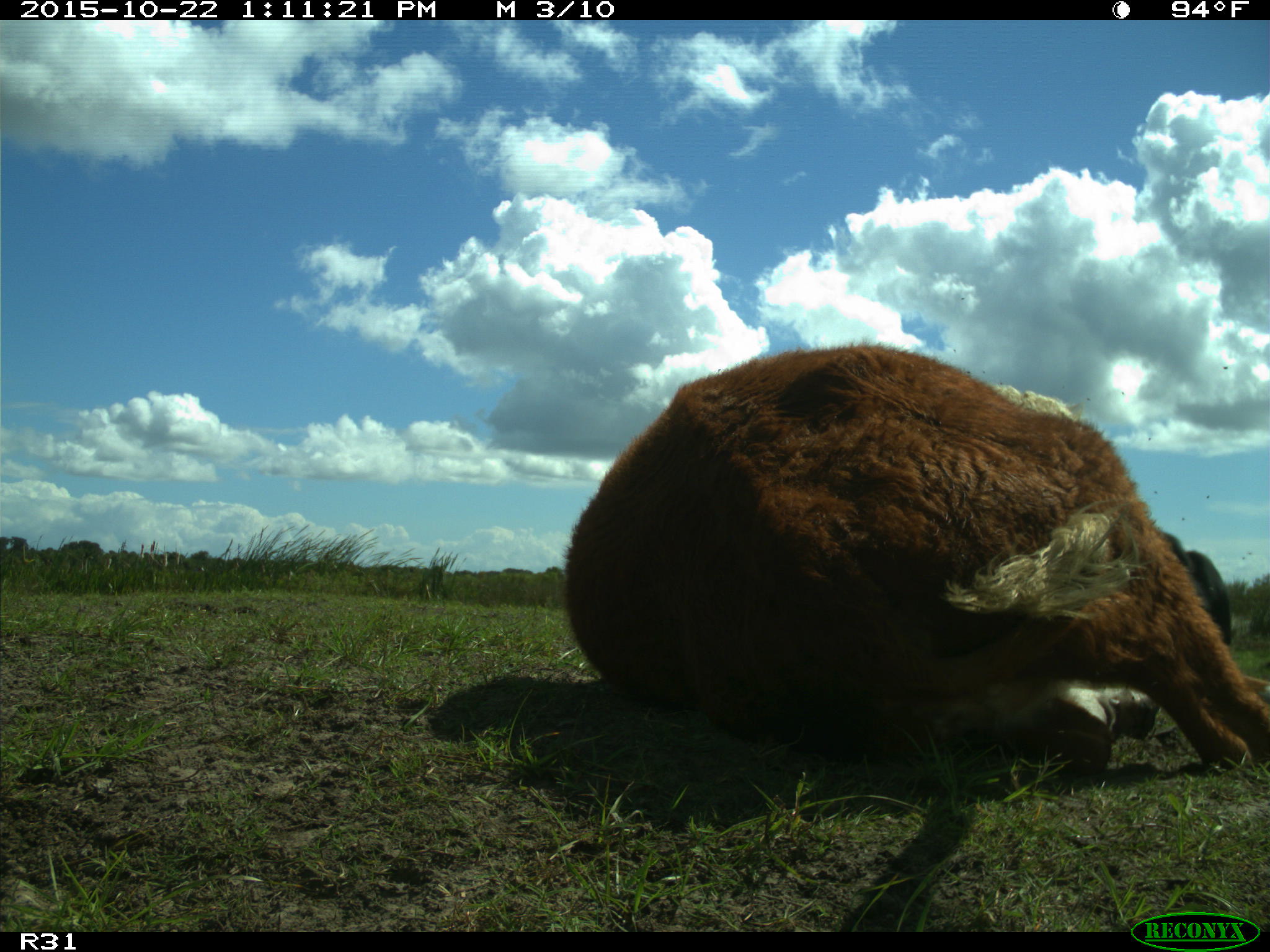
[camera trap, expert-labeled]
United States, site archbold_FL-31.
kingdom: Animalia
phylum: Chordata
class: Mammalia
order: Artiodactyla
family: Bovidae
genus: Bos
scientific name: Bos taurus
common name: domestic cow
Bos taurus (domestic cow).